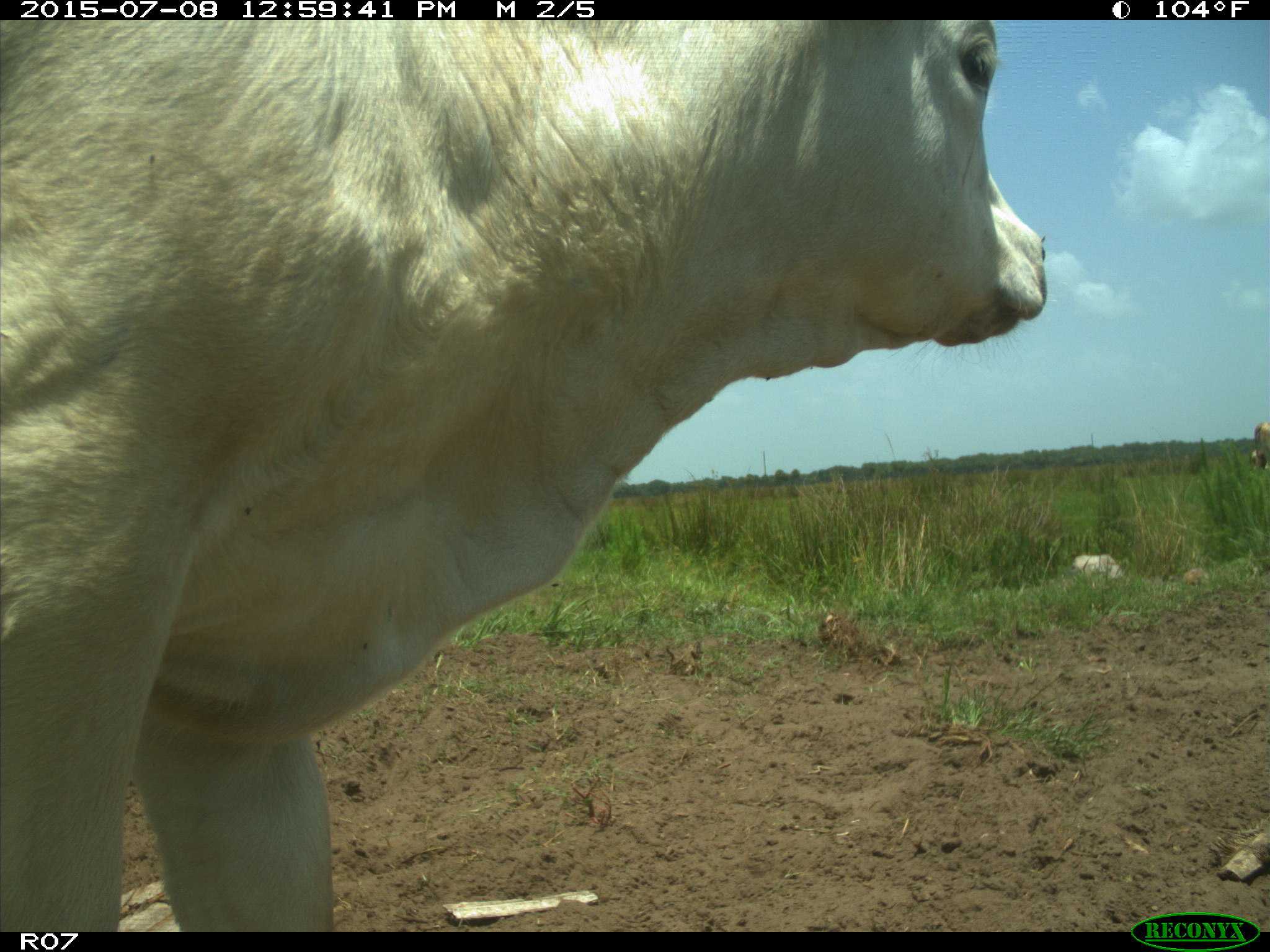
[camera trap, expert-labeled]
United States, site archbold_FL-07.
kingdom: Animalia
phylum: Chordata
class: Mammalia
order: Artiodactyla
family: Bovidae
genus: Bos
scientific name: Bos taurus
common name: domestic cow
Bos taurus (domestic cow).